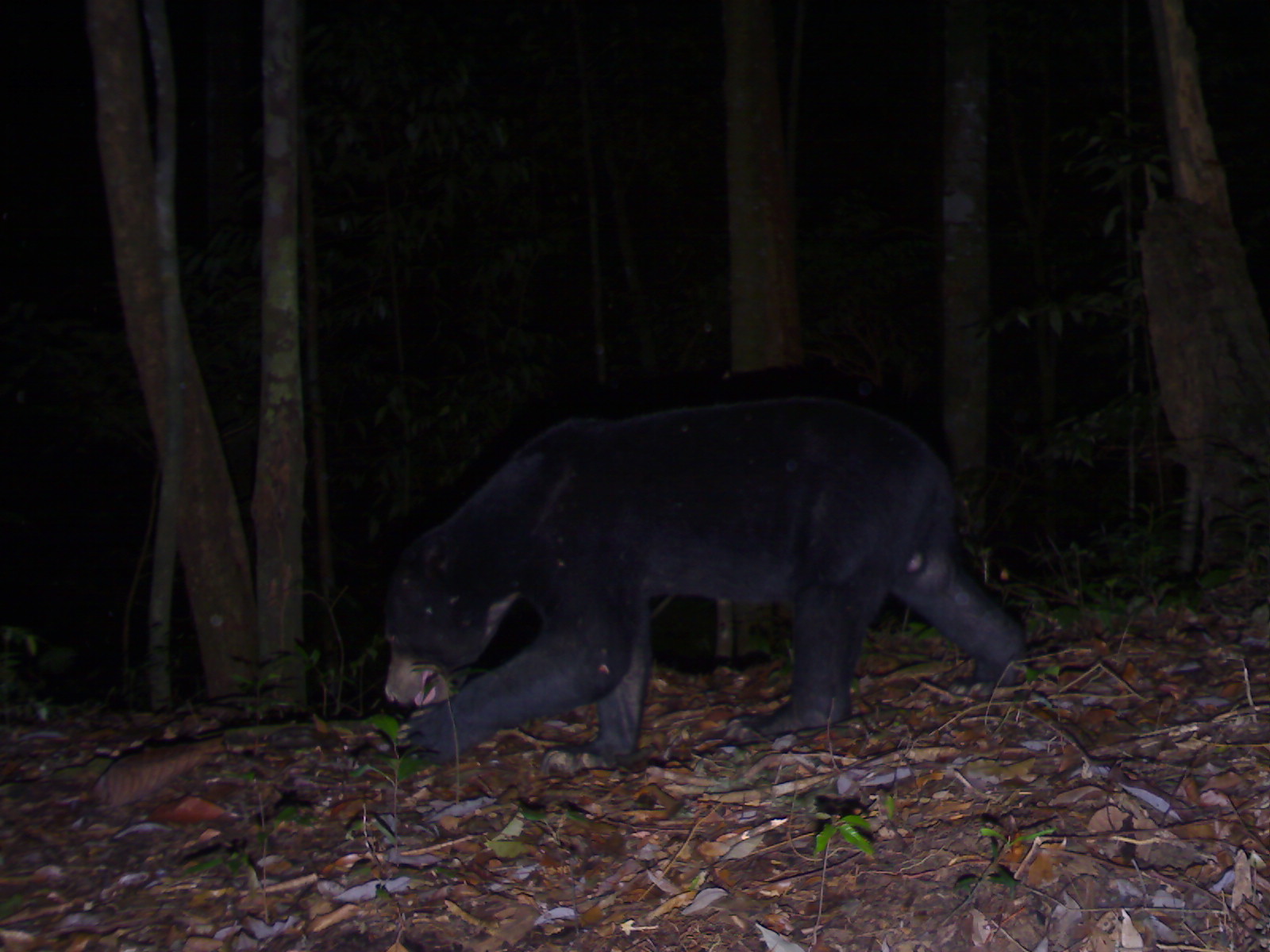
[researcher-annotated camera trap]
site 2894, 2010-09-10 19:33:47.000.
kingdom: Animalia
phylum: Chordata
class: Mammalia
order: Carnivora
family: Ursidae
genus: Helarctos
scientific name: Helarctos malayanus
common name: sun bear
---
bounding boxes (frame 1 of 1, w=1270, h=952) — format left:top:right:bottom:
helarctos malayanus: 381:392:1030:770